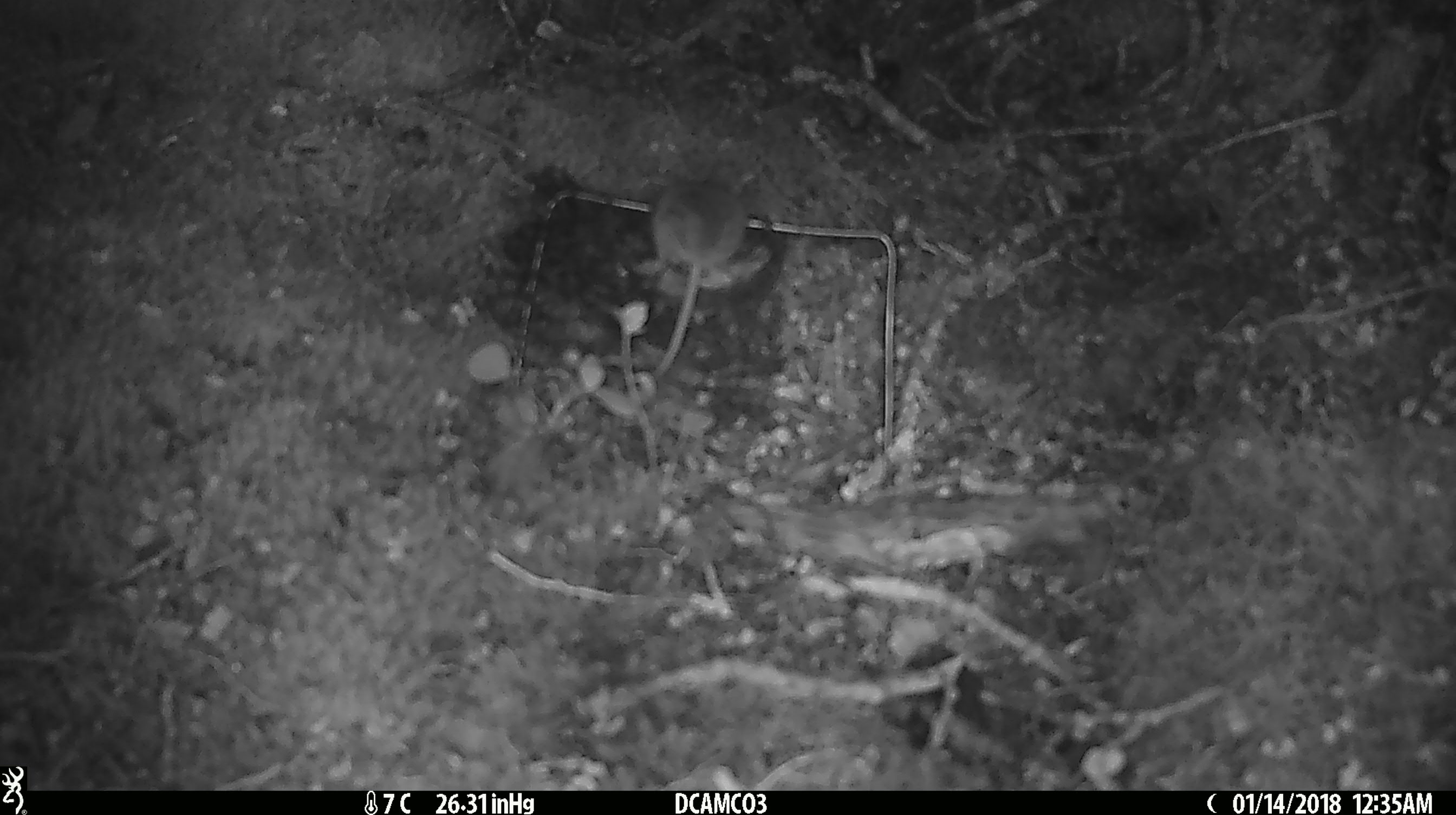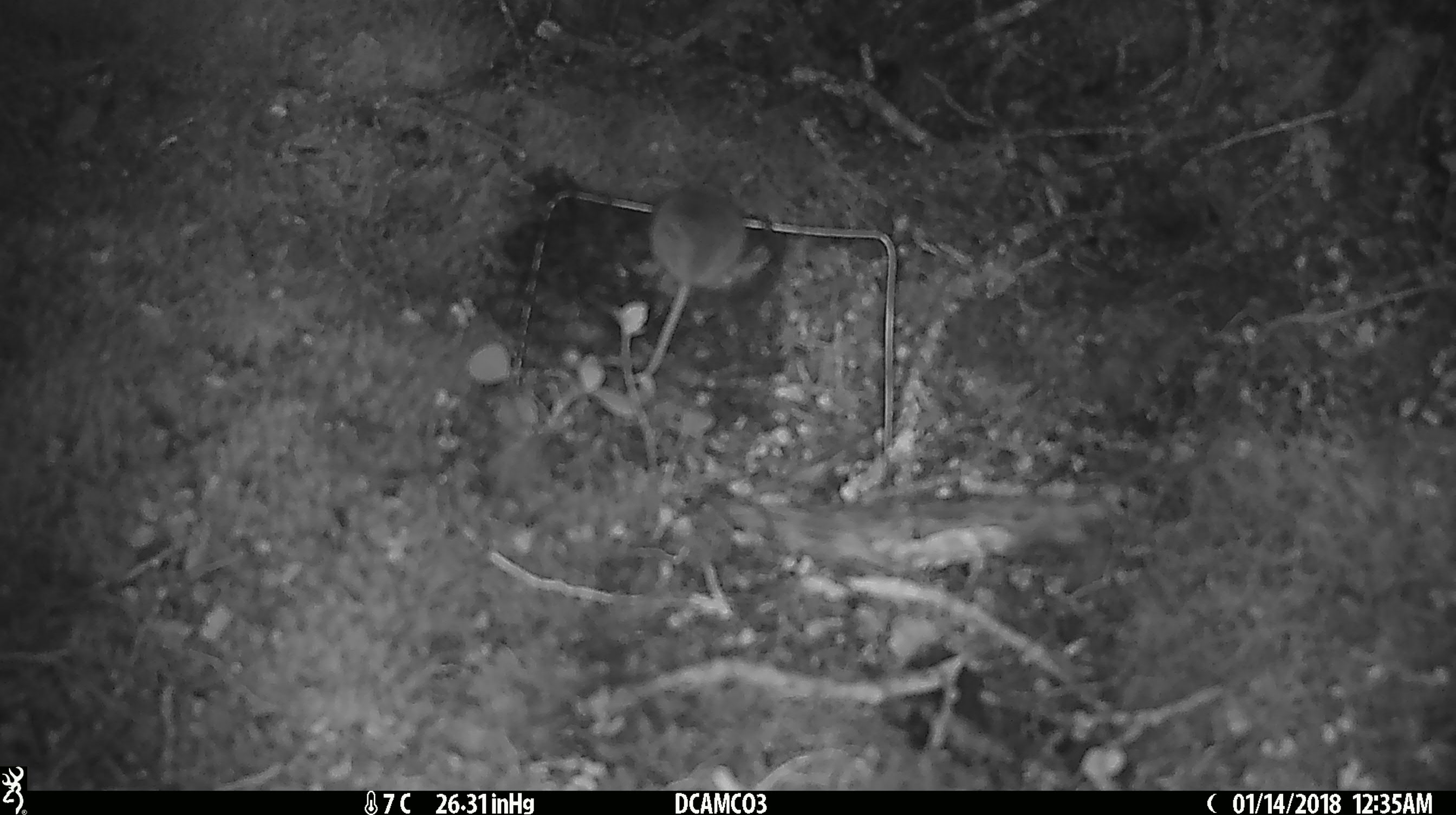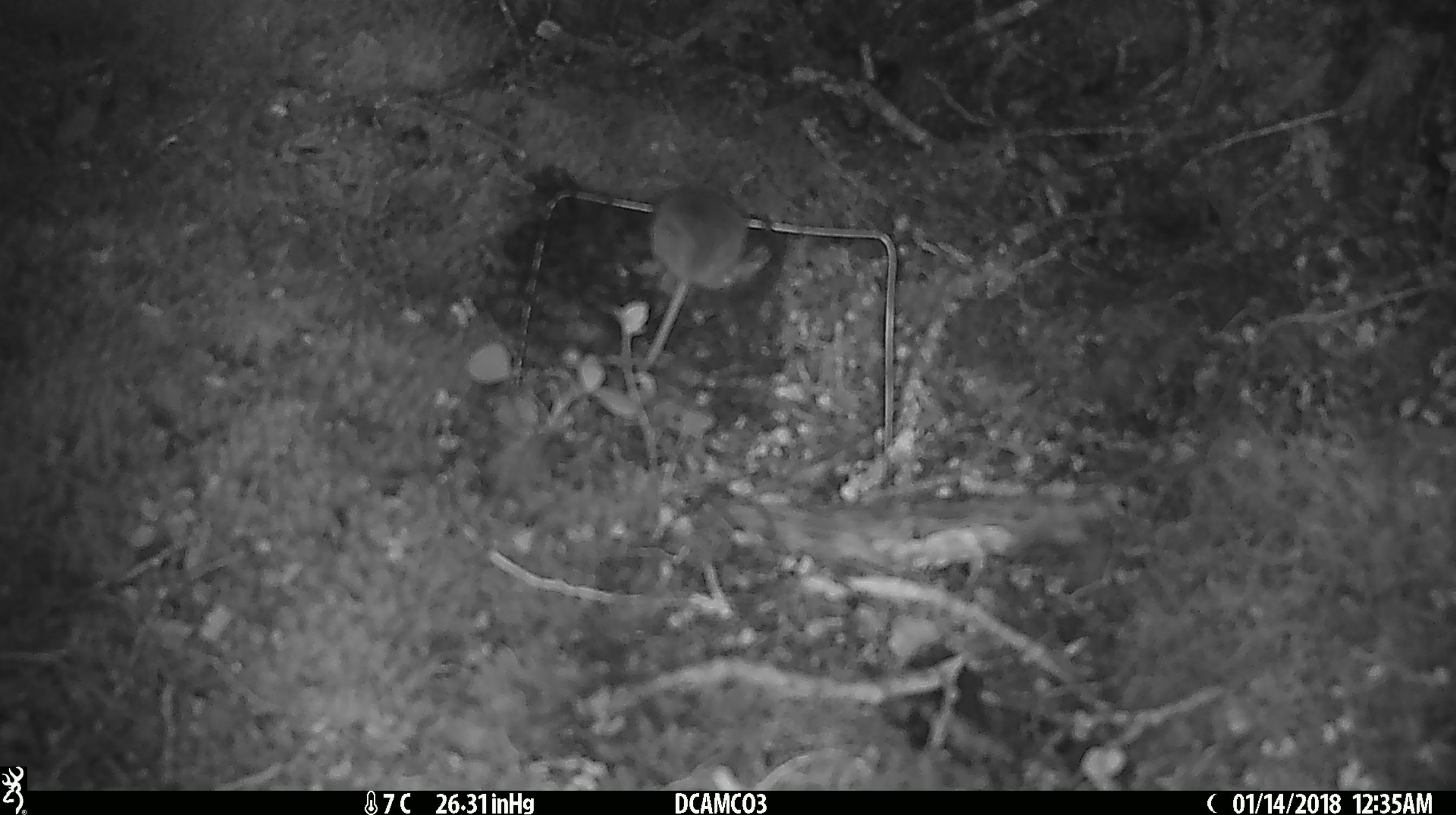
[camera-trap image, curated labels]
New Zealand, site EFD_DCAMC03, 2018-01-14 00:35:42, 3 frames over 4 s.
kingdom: Animalia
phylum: Chordata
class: Mammalia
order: Rodentia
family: Muridae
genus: Mus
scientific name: Mus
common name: mouse